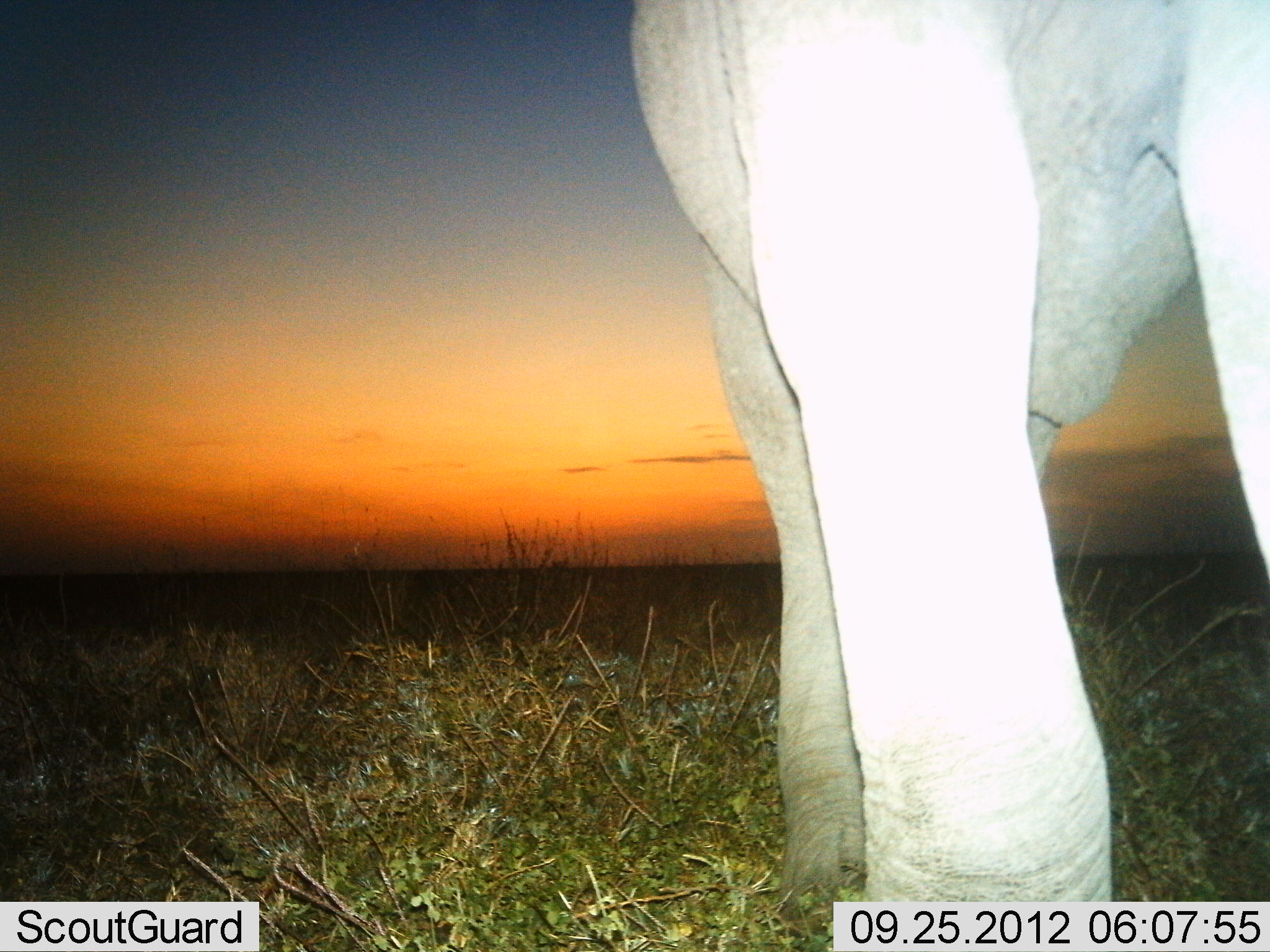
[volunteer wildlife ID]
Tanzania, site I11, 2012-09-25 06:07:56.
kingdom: Animalia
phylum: Chordata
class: Mammalia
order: Proboscidea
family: Elephantidae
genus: Loxodonta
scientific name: Loxodonta africana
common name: african bush elephant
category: elephant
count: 1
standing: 82%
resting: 0%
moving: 18%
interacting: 0%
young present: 0%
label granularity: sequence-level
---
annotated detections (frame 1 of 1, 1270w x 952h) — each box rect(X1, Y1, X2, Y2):
animal: rect(628, 0, 1270, 952)